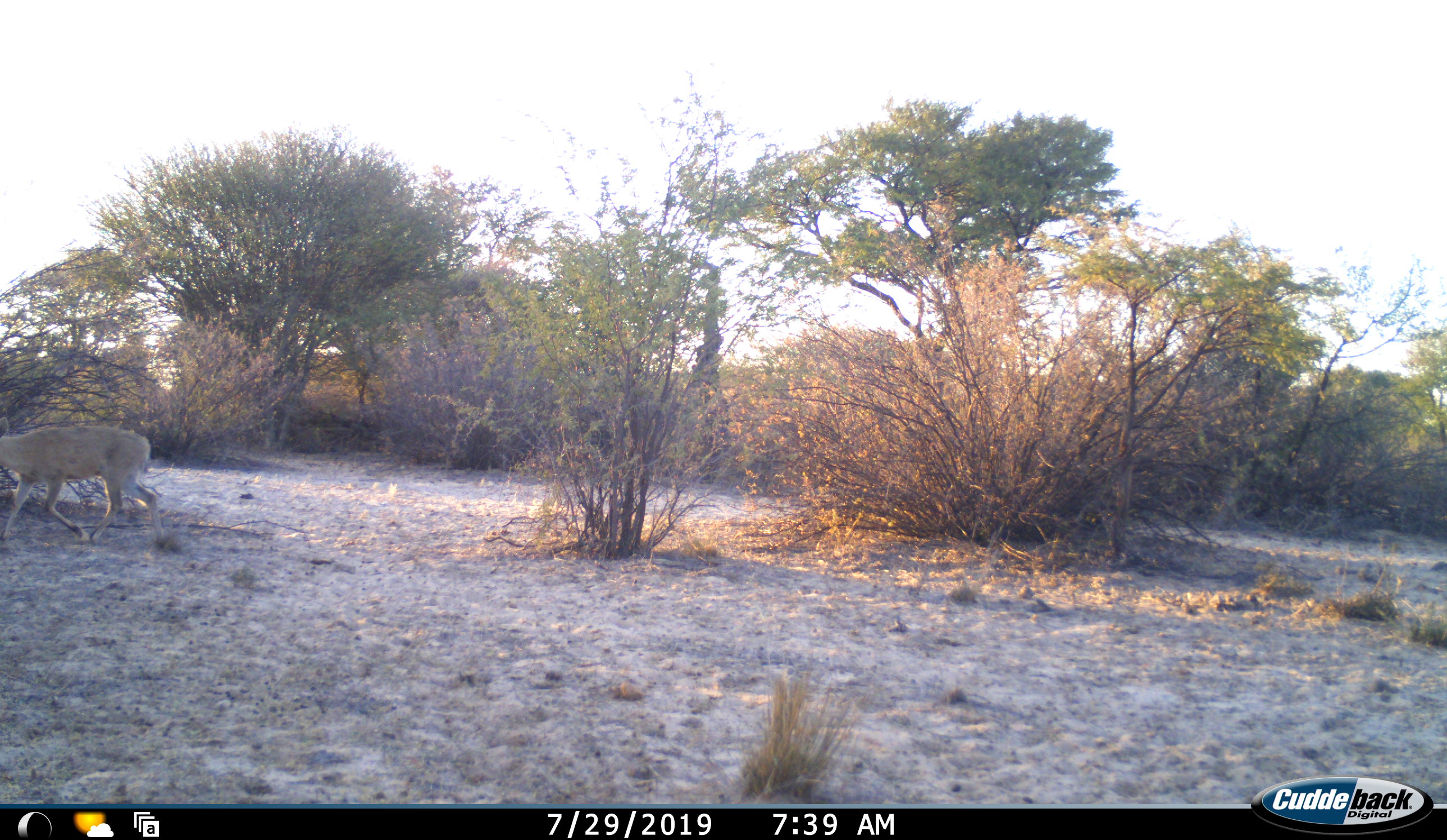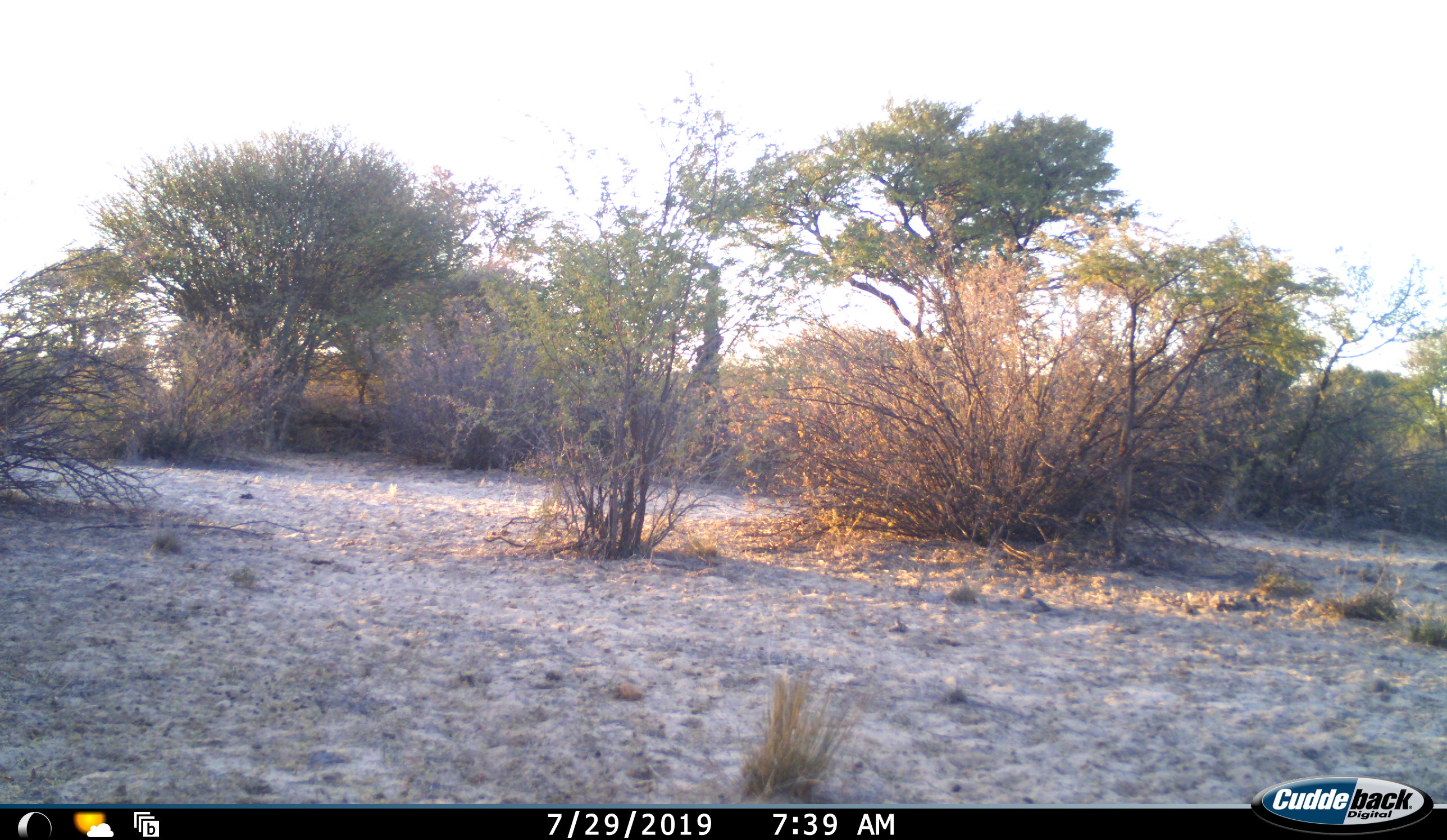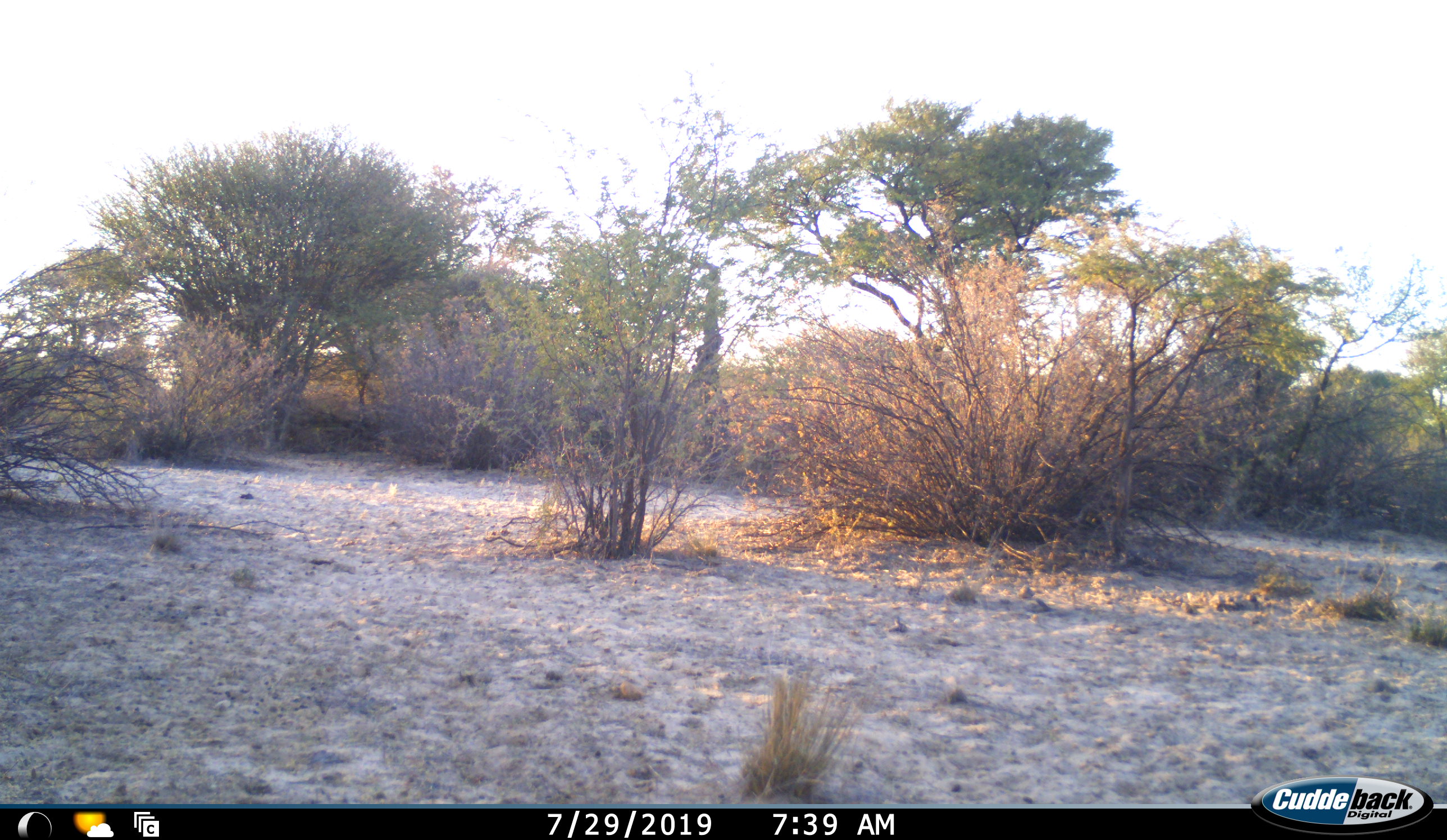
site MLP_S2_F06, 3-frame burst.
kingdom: Animalia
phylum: Chordata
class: Mammalia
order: Artiodactyla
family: Bovidae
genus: Sylvicapra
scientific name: Sylvicapra grimmia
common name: common duiker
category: duikercommongrey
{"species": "duikercommongrey (common duiker) (Sylvicapra grimmia)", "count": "1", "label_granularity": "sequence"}